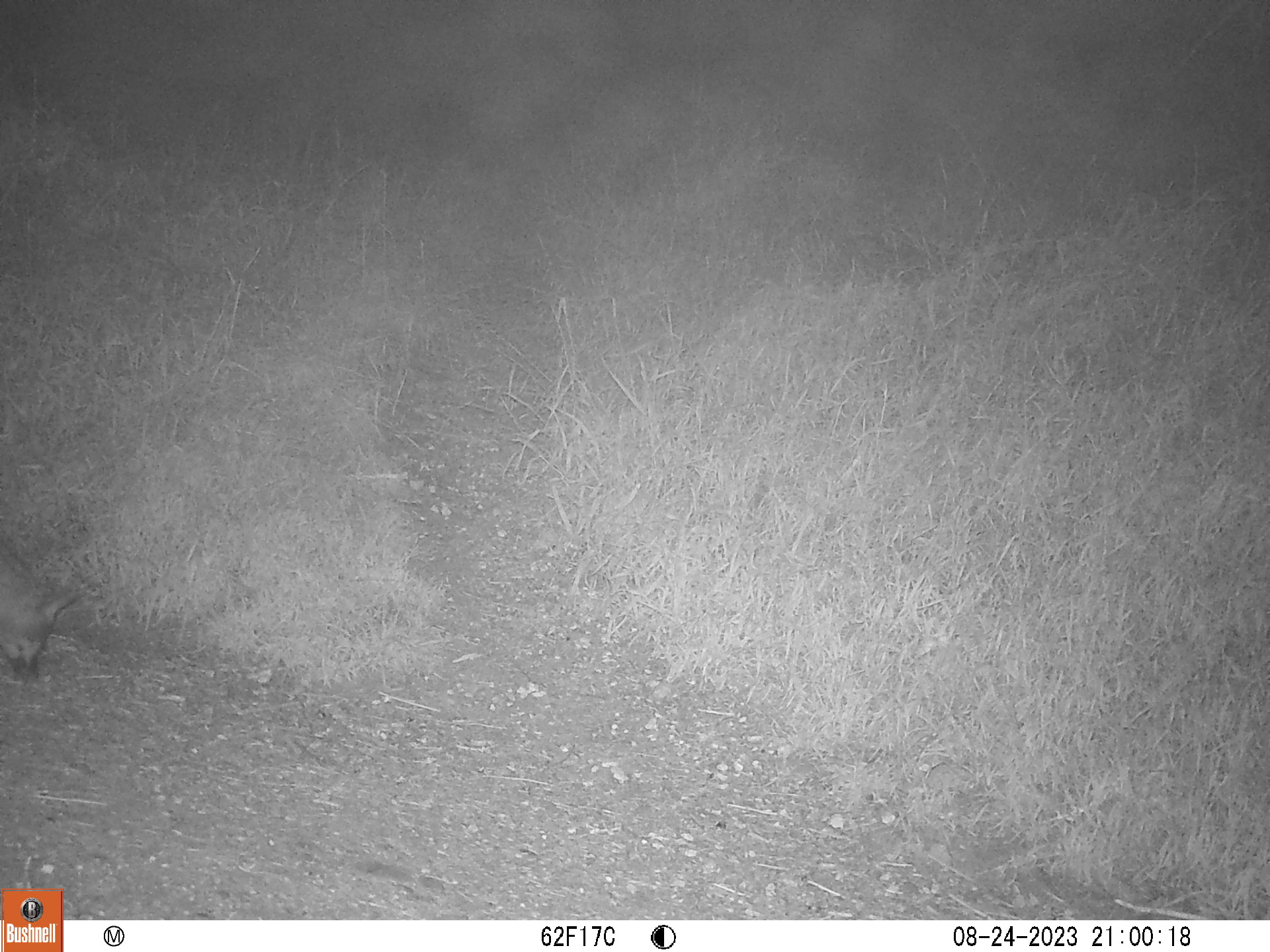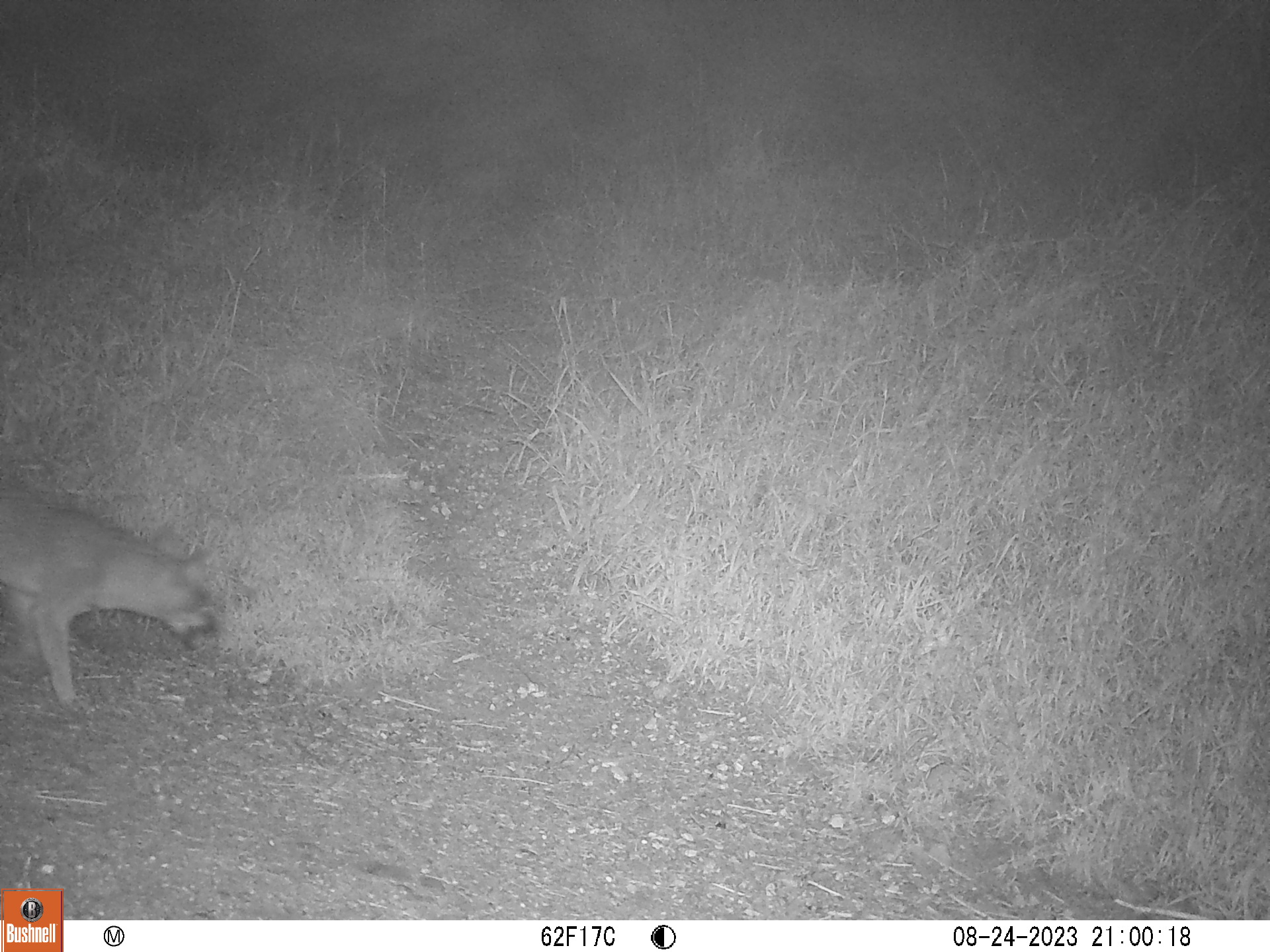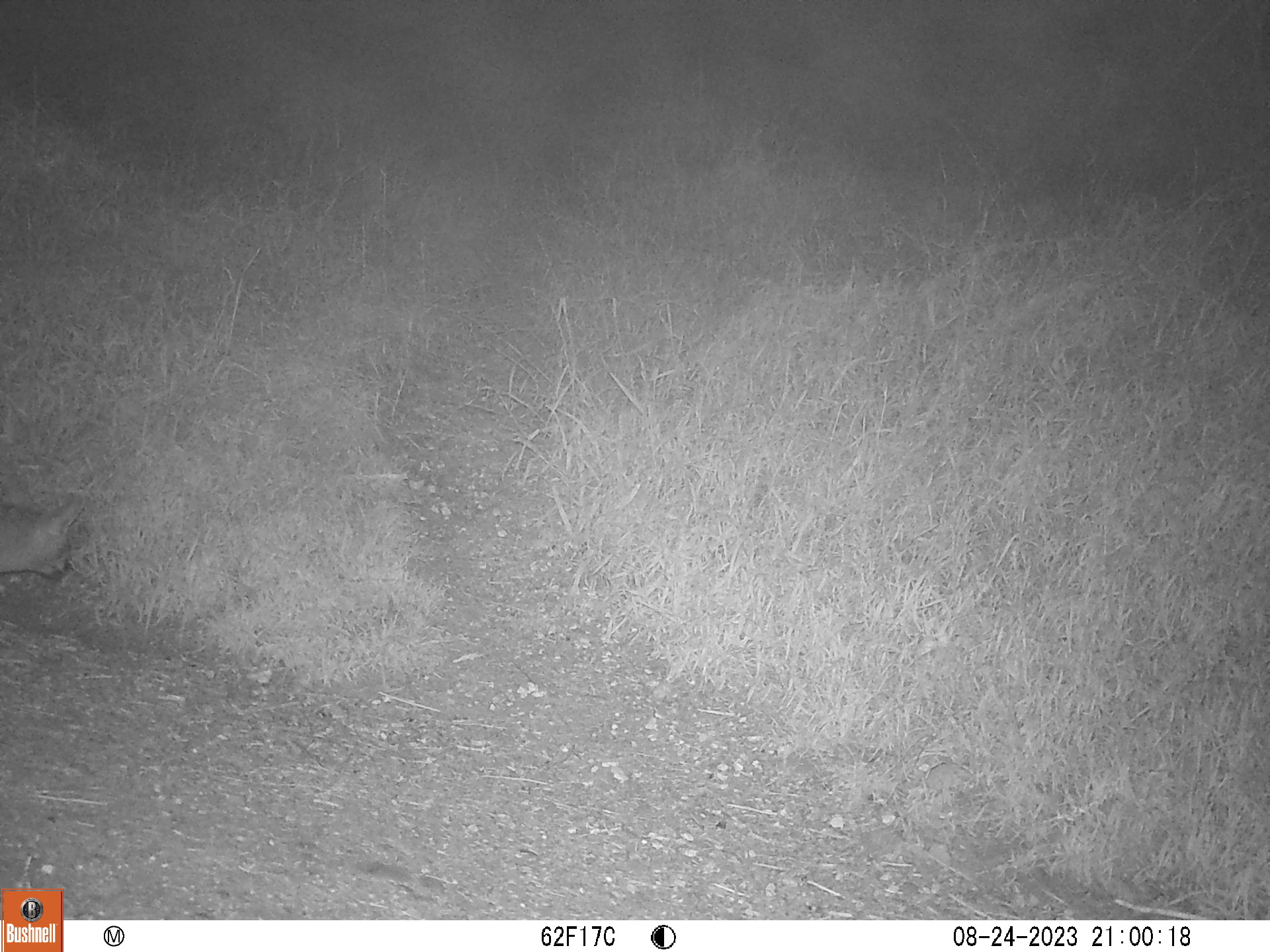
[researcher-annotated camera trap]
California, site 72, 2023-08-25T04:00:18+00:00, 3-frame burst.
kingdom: Animalia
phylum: Chordata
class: Mammalia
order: Carnivora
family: Canidae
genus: Urocyon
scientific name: Urocyon cinereoargenteus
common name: gray fox